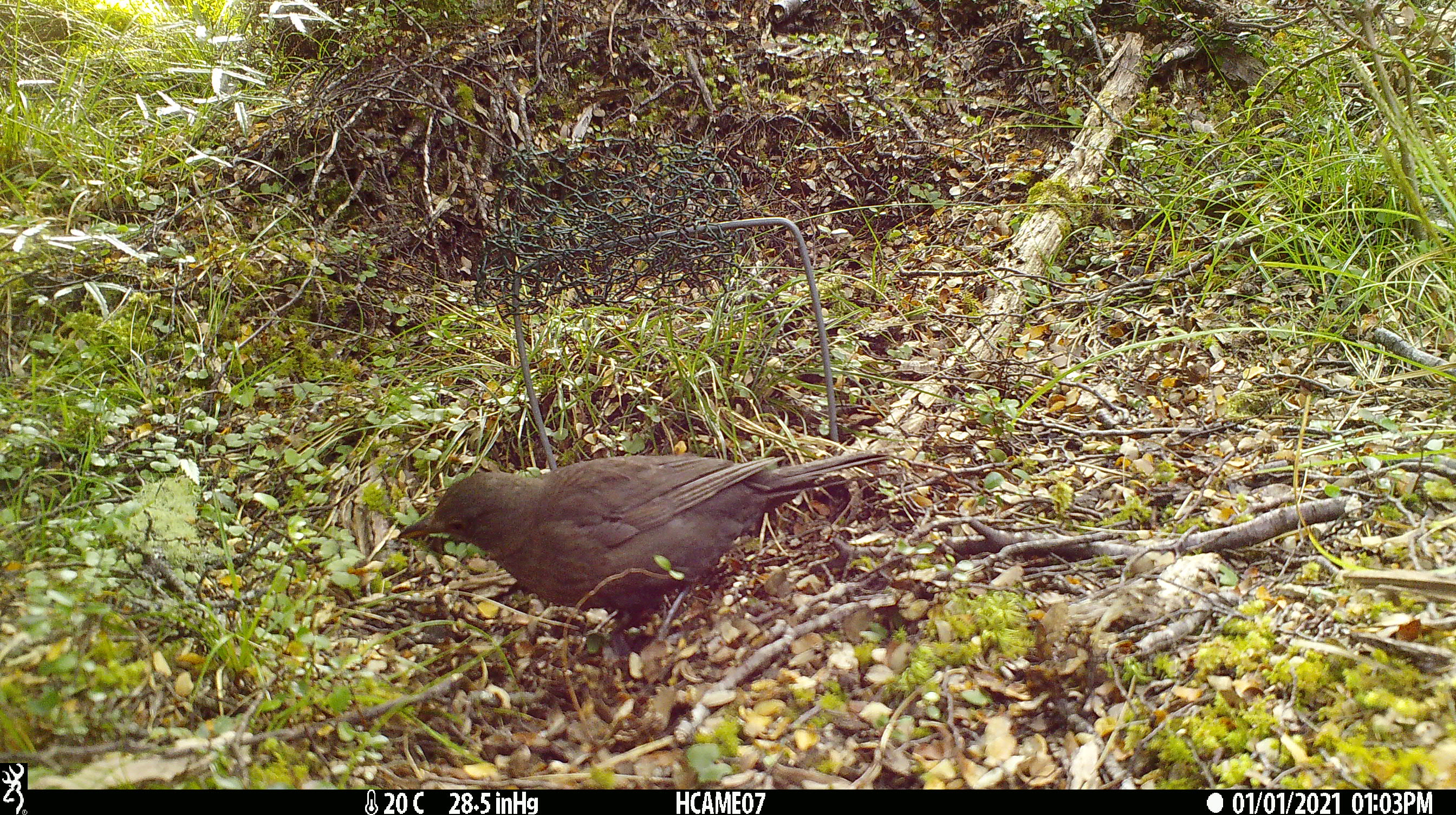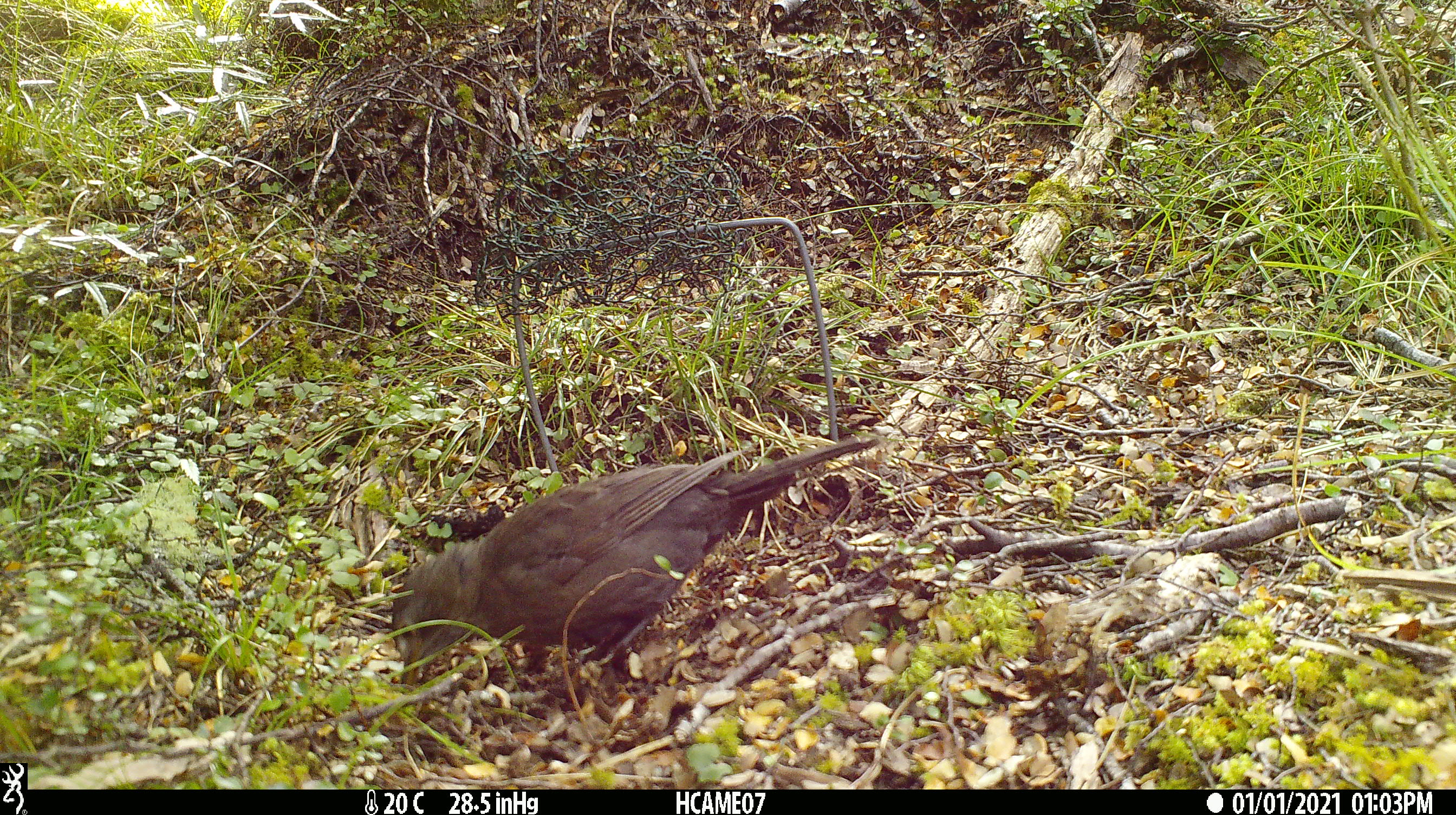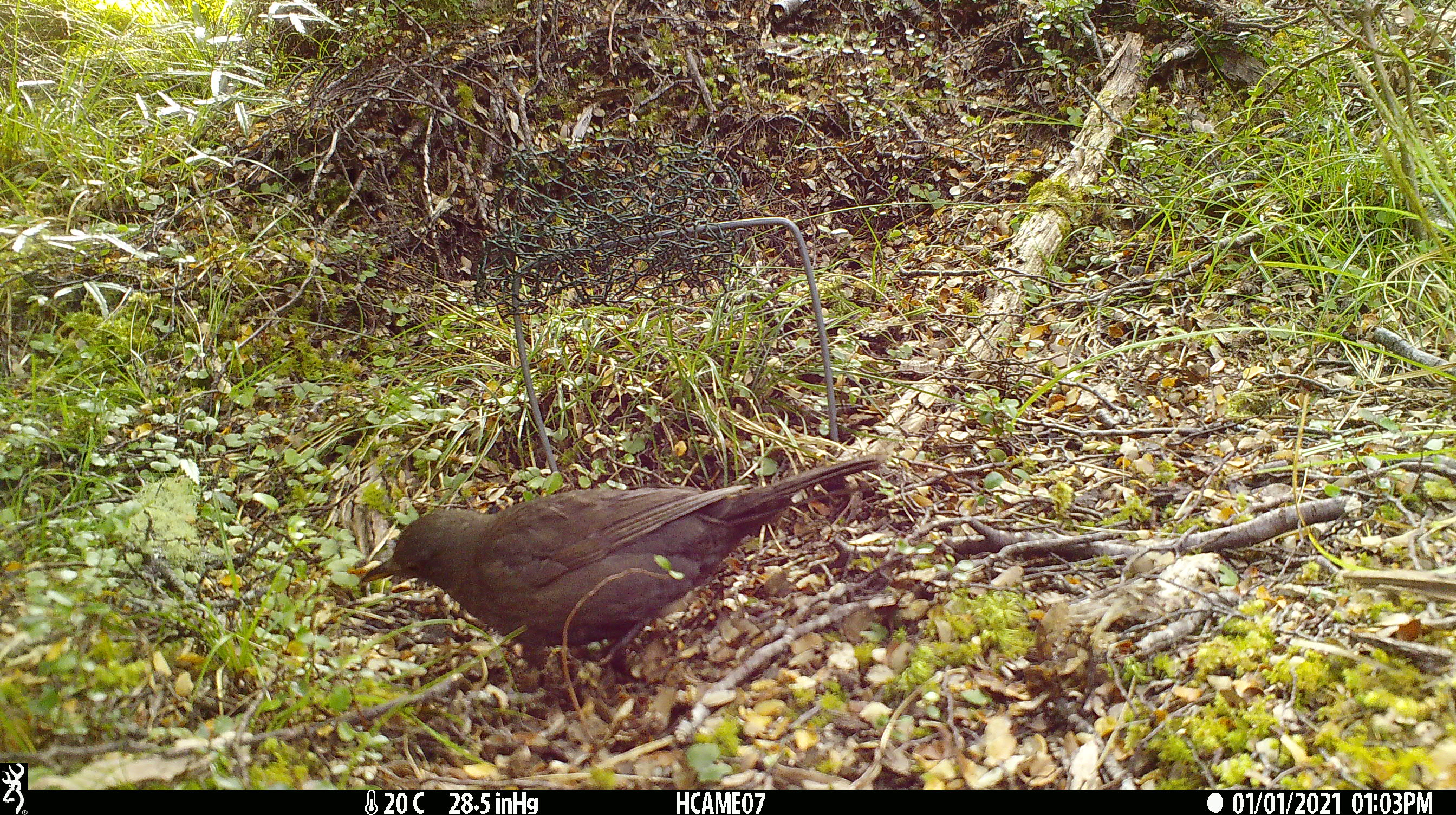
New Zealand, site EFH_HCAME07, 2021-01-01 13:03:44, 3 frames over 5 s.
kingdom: Animalia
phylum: Chordata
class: Aves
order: Passeriformes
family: Turdidae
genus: Turdus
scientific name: Turdus merula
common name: eurasian blackbird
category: blackbird